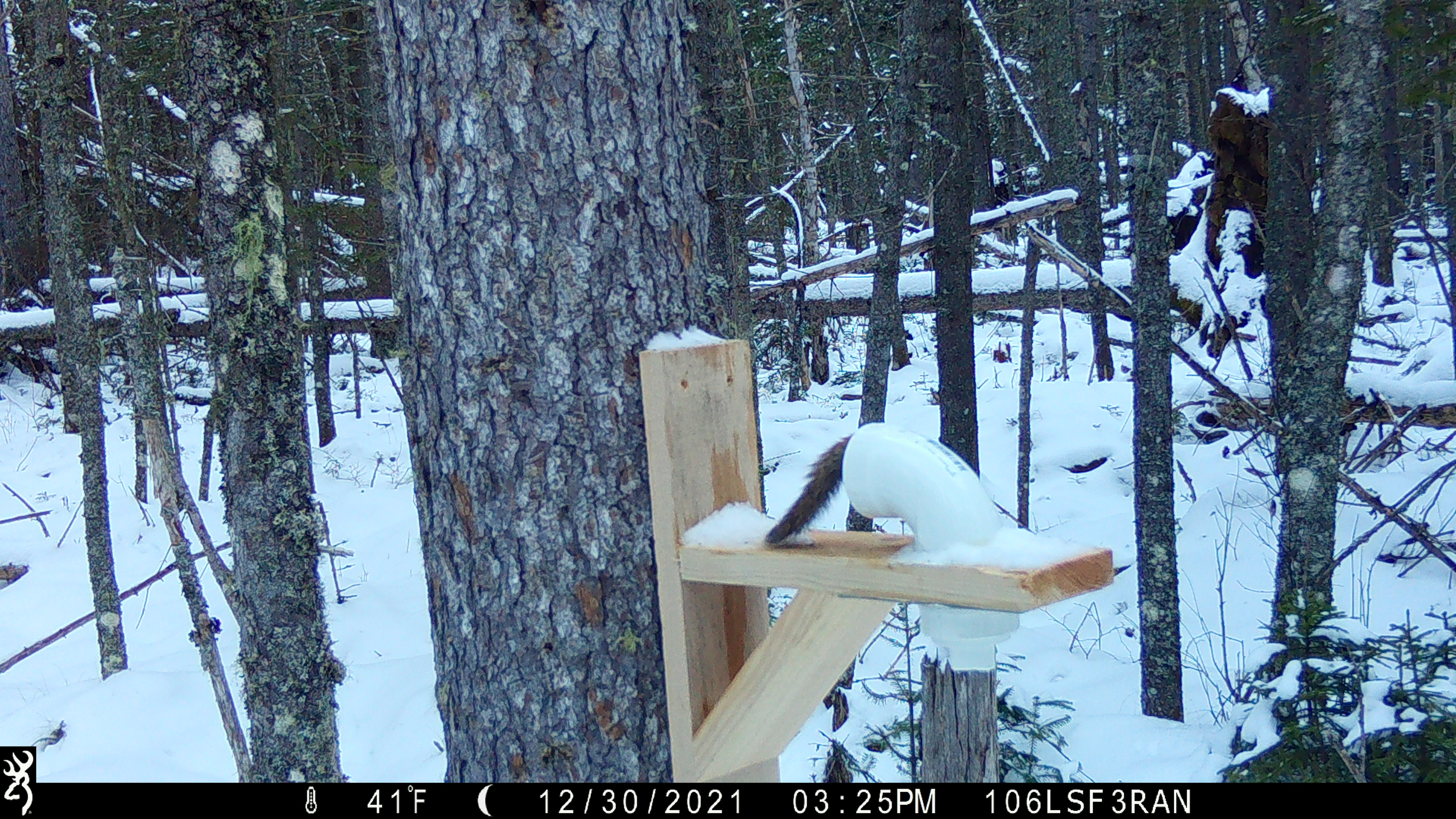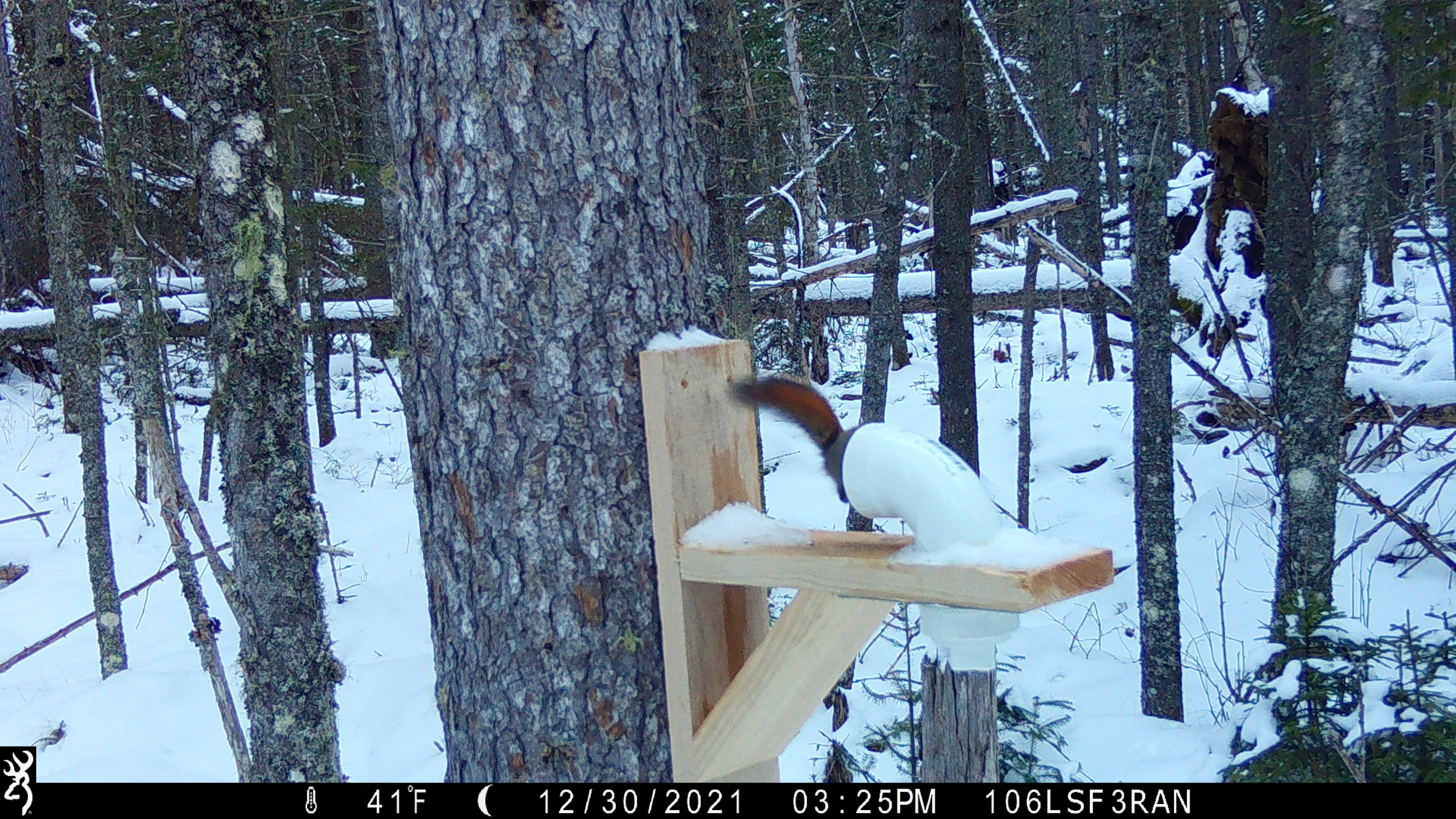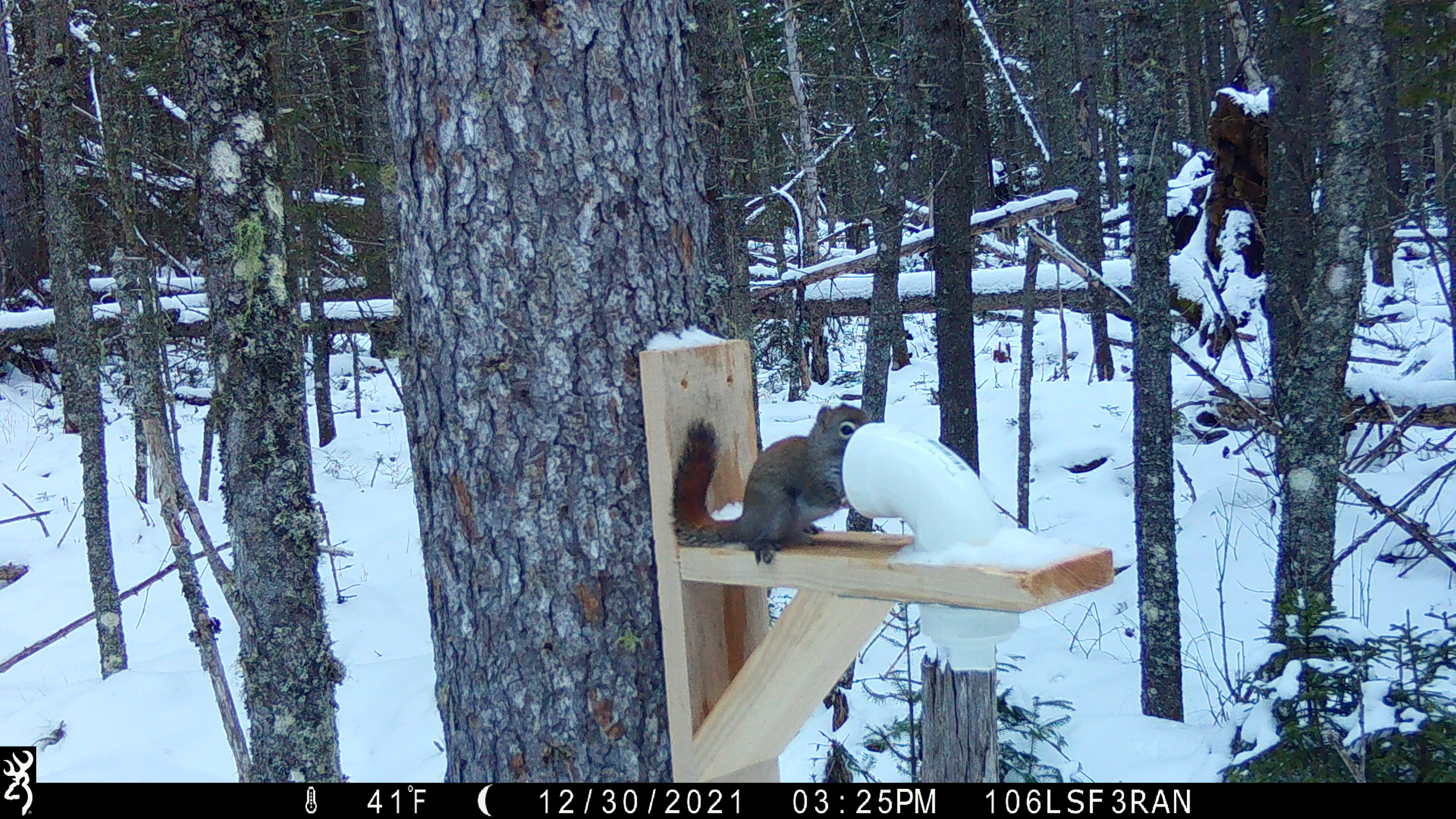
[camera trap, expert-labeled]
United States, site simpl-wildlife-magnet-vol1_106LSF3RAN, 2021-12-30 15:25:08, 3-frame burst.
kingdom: Animalia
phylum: Chordata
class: Mammalia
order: Rodentia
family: Sciuridae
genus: Tamiasciurus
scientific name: Tamiasciurus hudsonicus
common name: red squirrel